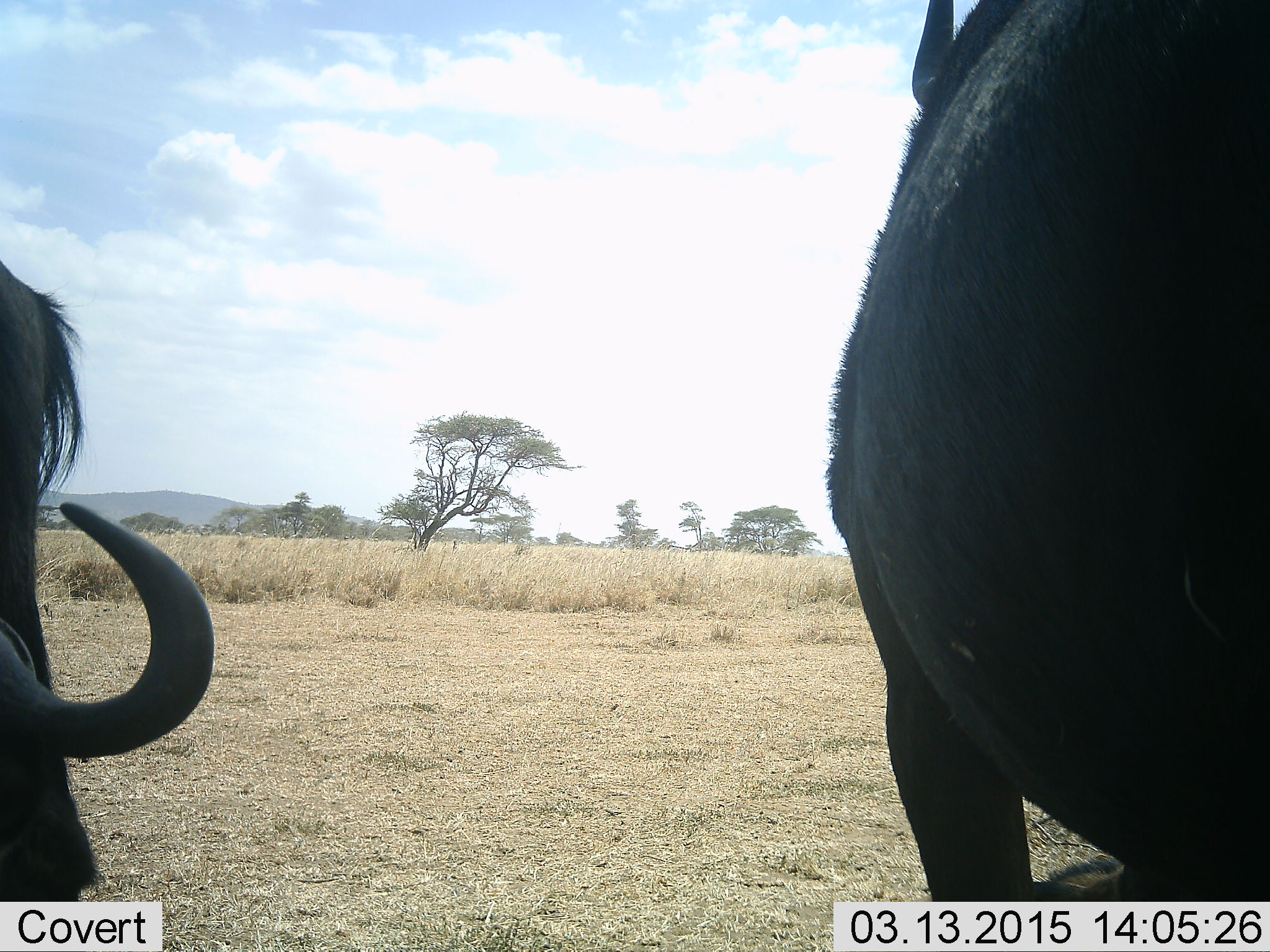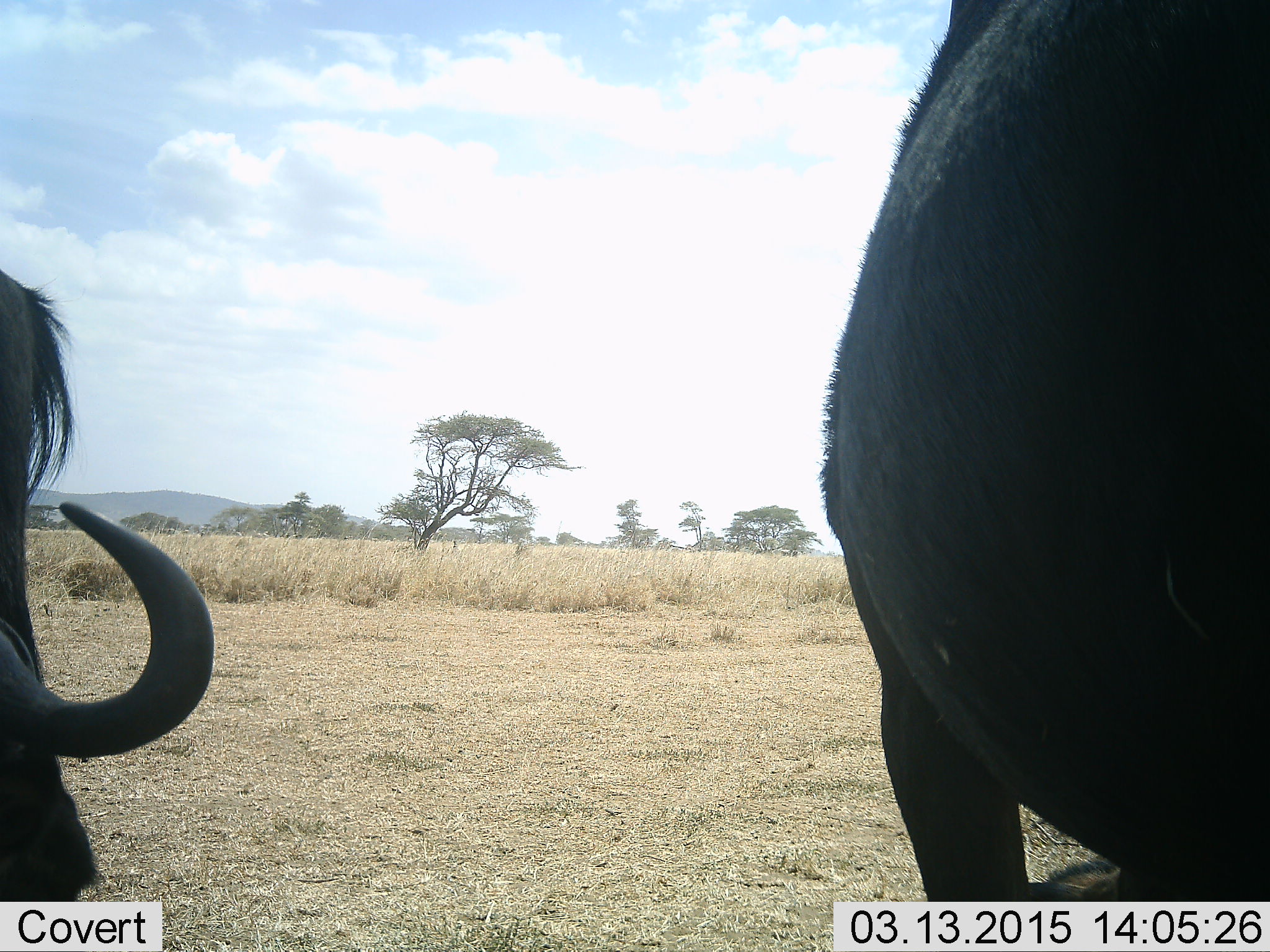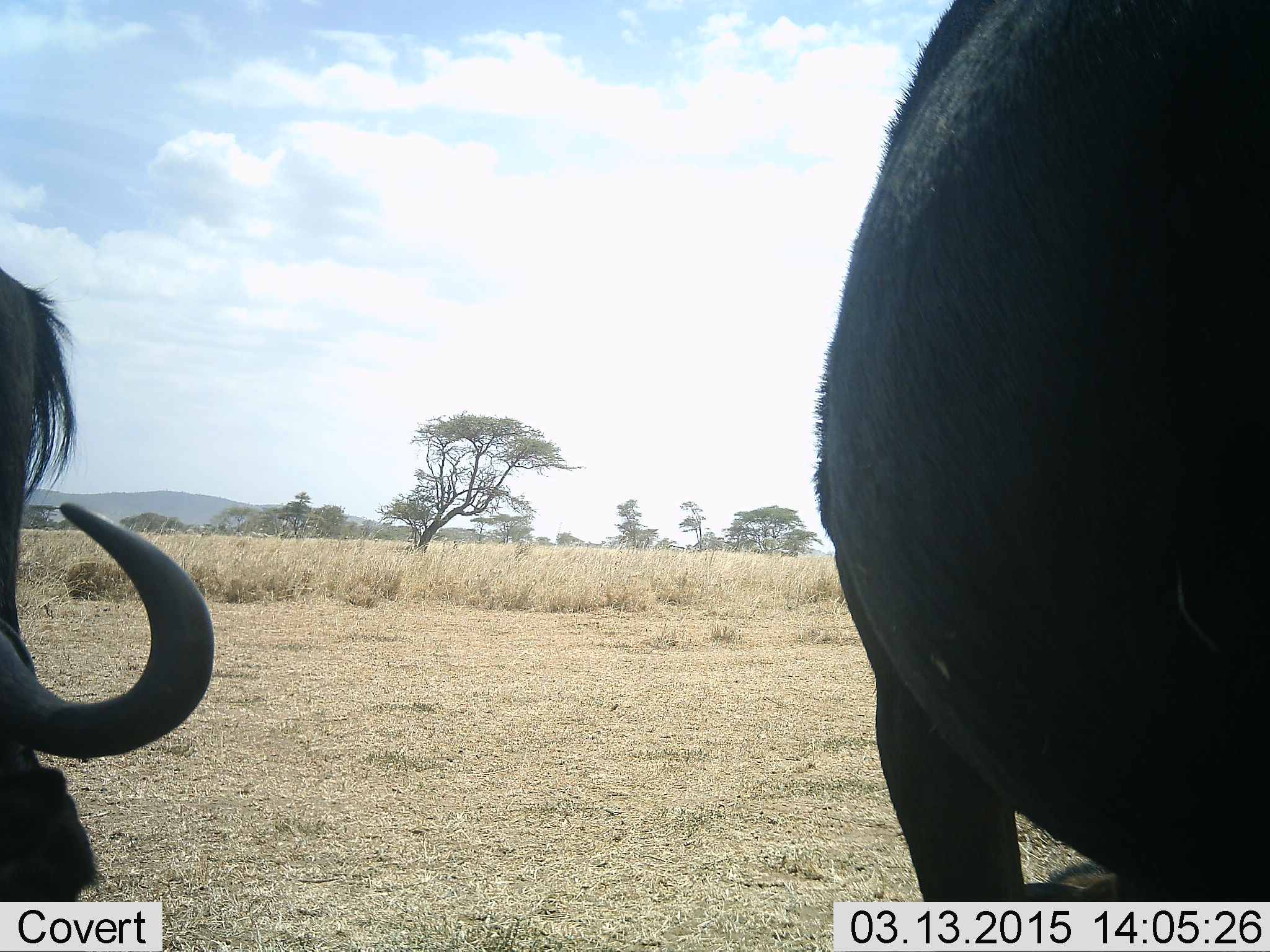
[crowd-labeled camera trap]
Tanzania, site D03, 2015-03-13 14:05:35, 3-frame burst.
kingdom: Animalia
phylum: Chordata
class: Mammalia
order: Artiodactyla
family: Bovidae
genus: Connochaetes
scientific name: Connochaetes taurinus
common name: blue wildebeest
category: wildebeest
Wildebeest (blue wildebeest) (Connochaetes taurinus), count 3. Behavior (volunteer vote fractions): standing 90%, resting 50%, moving 0%, interacting 0%. Young present (vote fraction): 20%. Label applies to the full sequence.